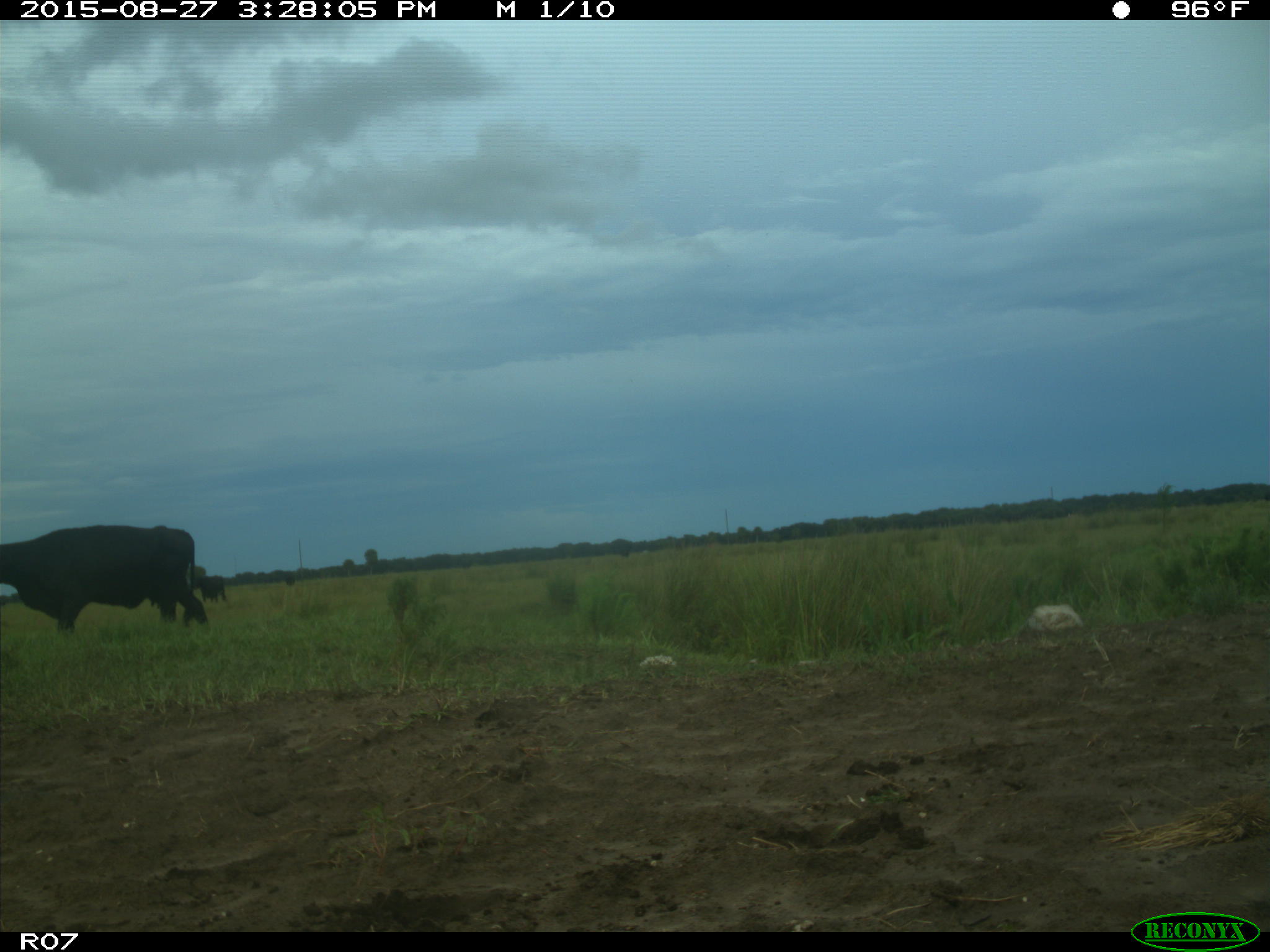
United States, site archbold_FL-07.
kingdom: Animalia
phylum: Chordata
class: Mammalia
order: Artiodactyla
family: Bovidae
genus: Bos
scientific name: Bos taurus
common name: domestic cow